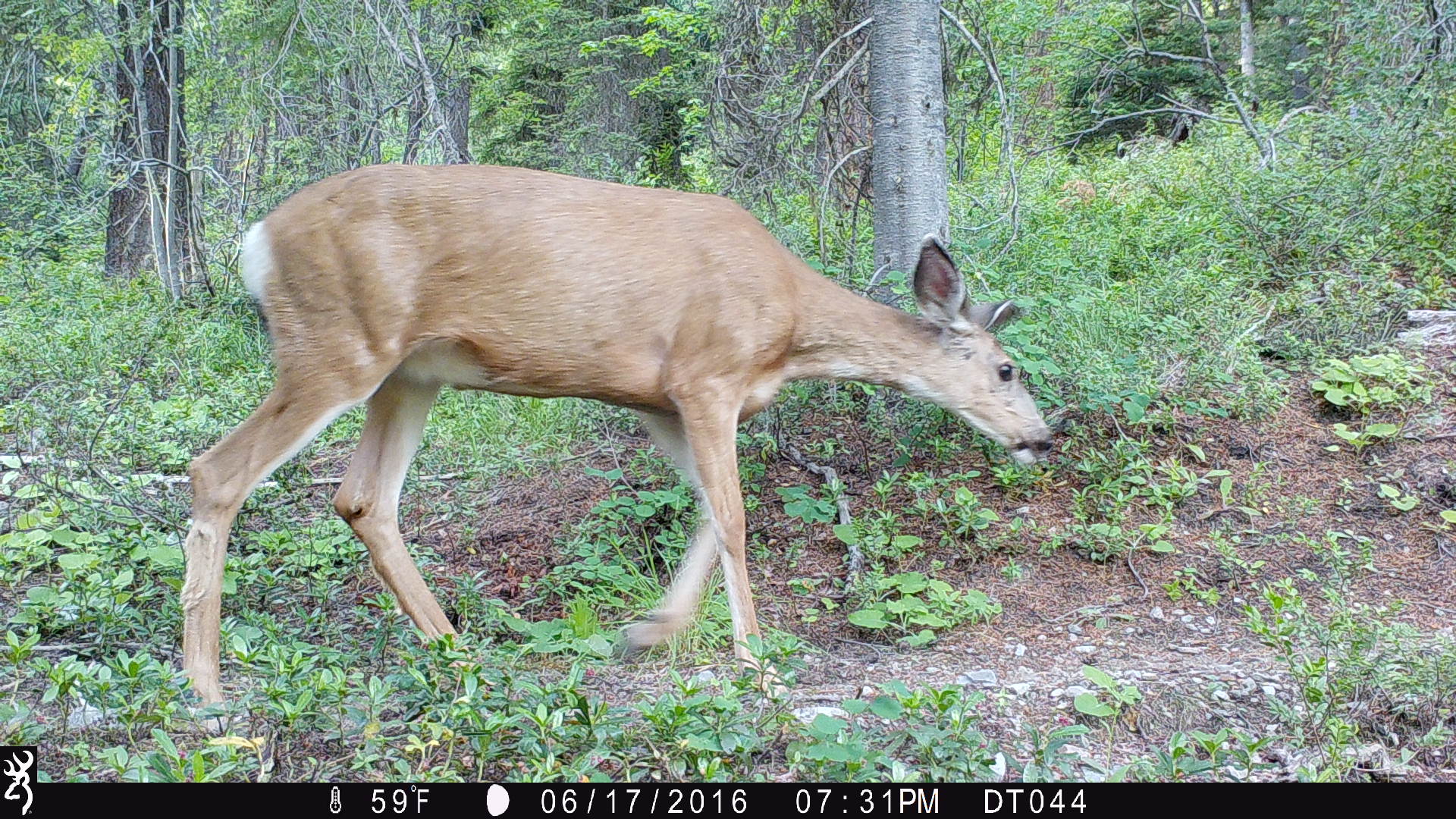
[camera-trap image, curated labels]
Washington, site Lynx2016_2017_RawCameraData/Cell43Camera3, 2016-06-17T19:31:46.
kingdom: Animalia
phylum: Chordata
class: Mammalia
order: Artiodactyla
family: Cervidae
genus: Odocoileus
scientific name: Odocoileus hemionus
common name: mule deer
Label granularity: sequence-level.